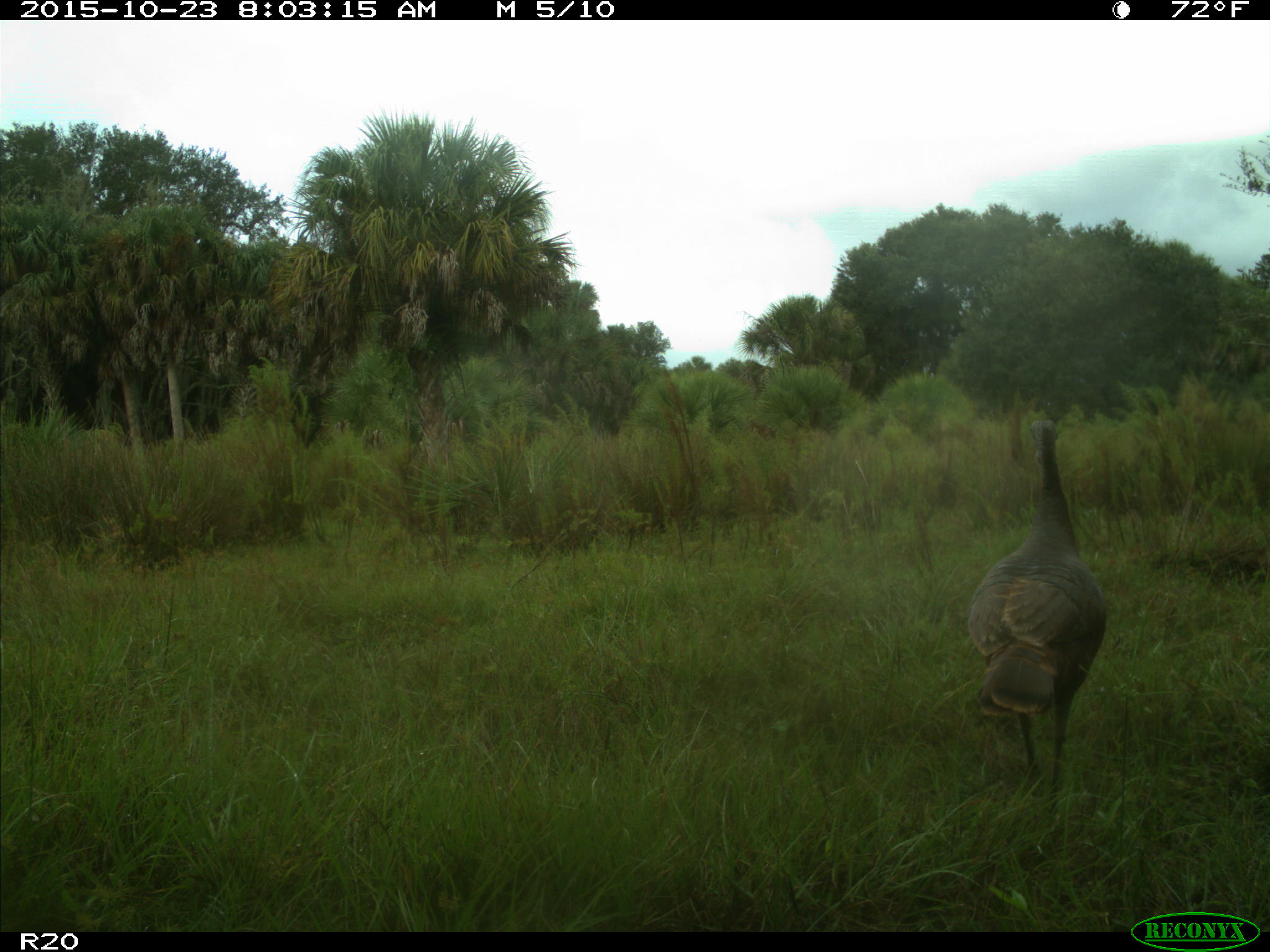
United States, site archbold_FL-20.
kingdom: Animalia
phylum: Chordata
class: Aves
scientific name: Aves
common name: birds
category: unidentified bird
Unidentified bird (birds) (Aves).